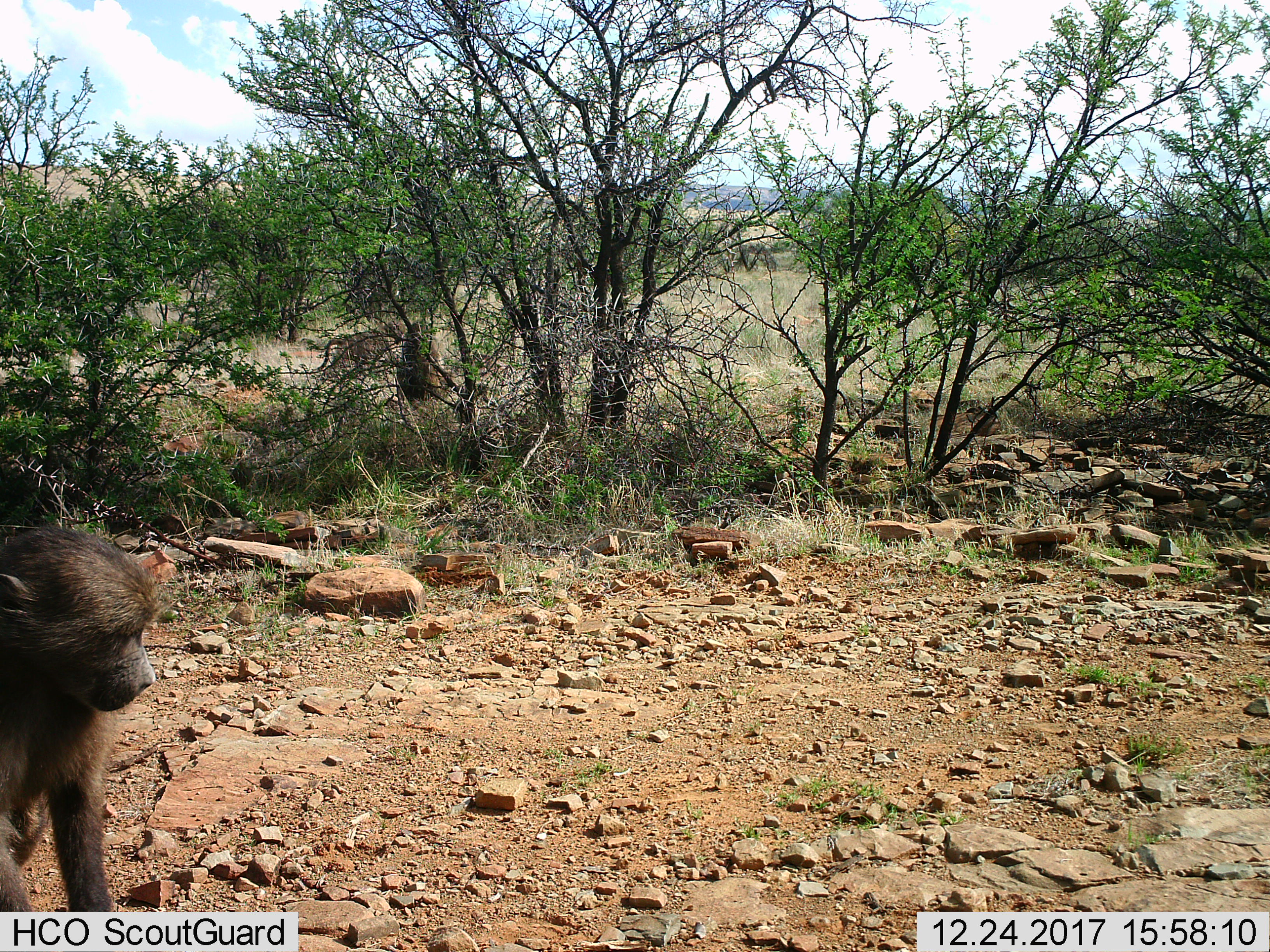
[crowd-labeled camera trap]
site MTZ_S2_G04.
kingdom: Animalia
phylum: Chordata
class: Mammalia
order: Primates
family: Cercopithecidae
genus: Papio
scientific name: Papio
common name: baboon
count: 3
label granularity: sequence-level